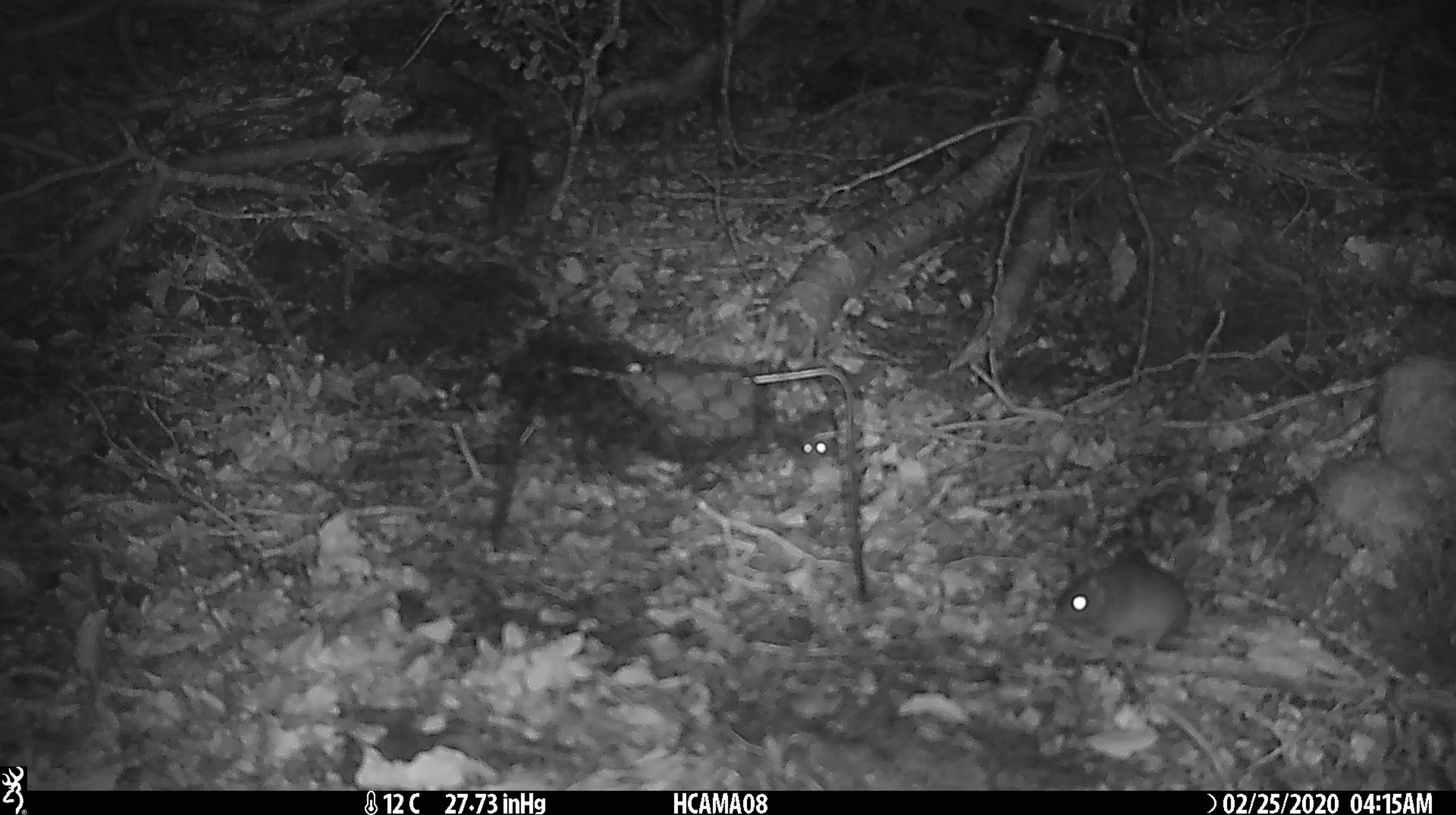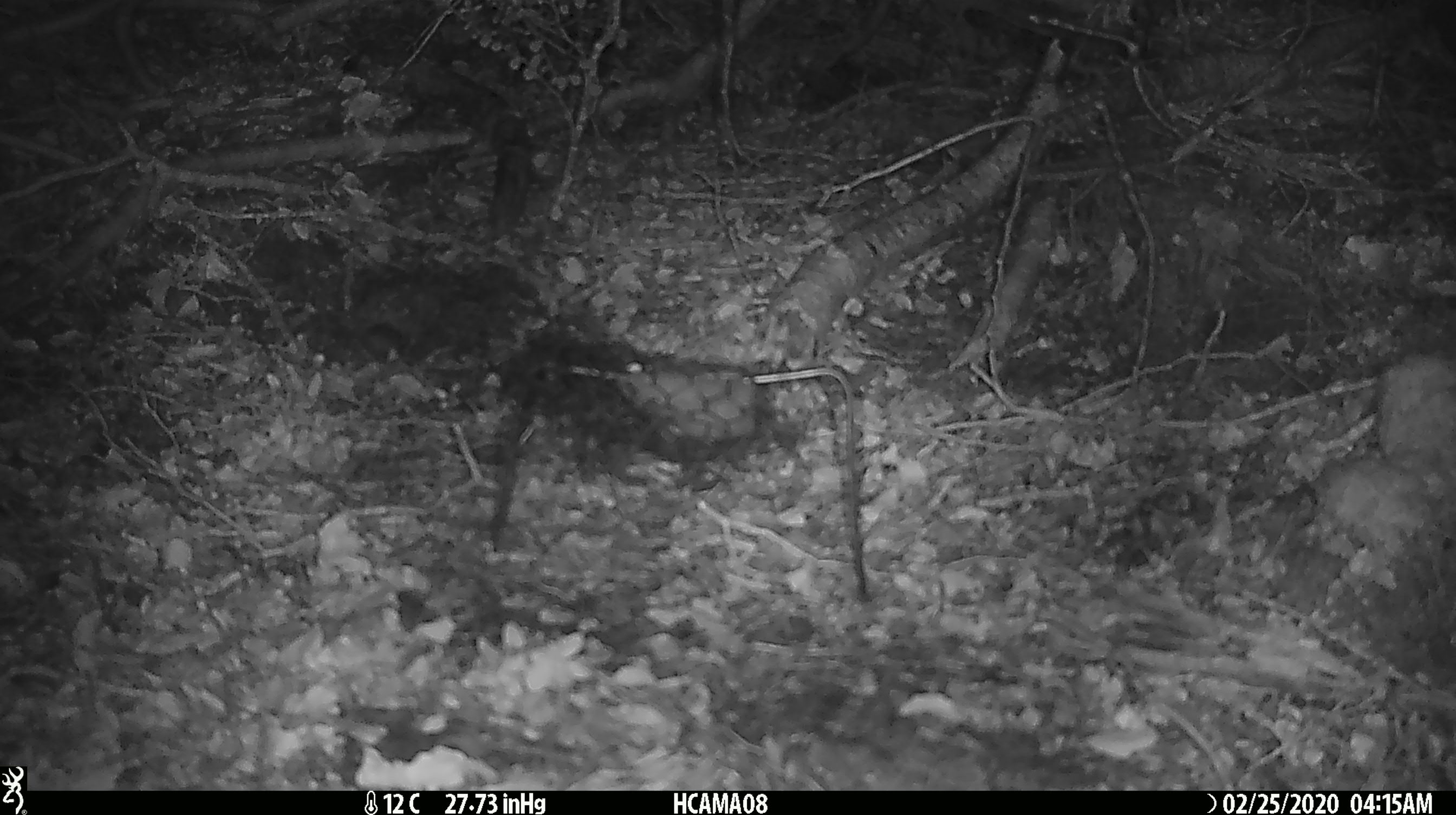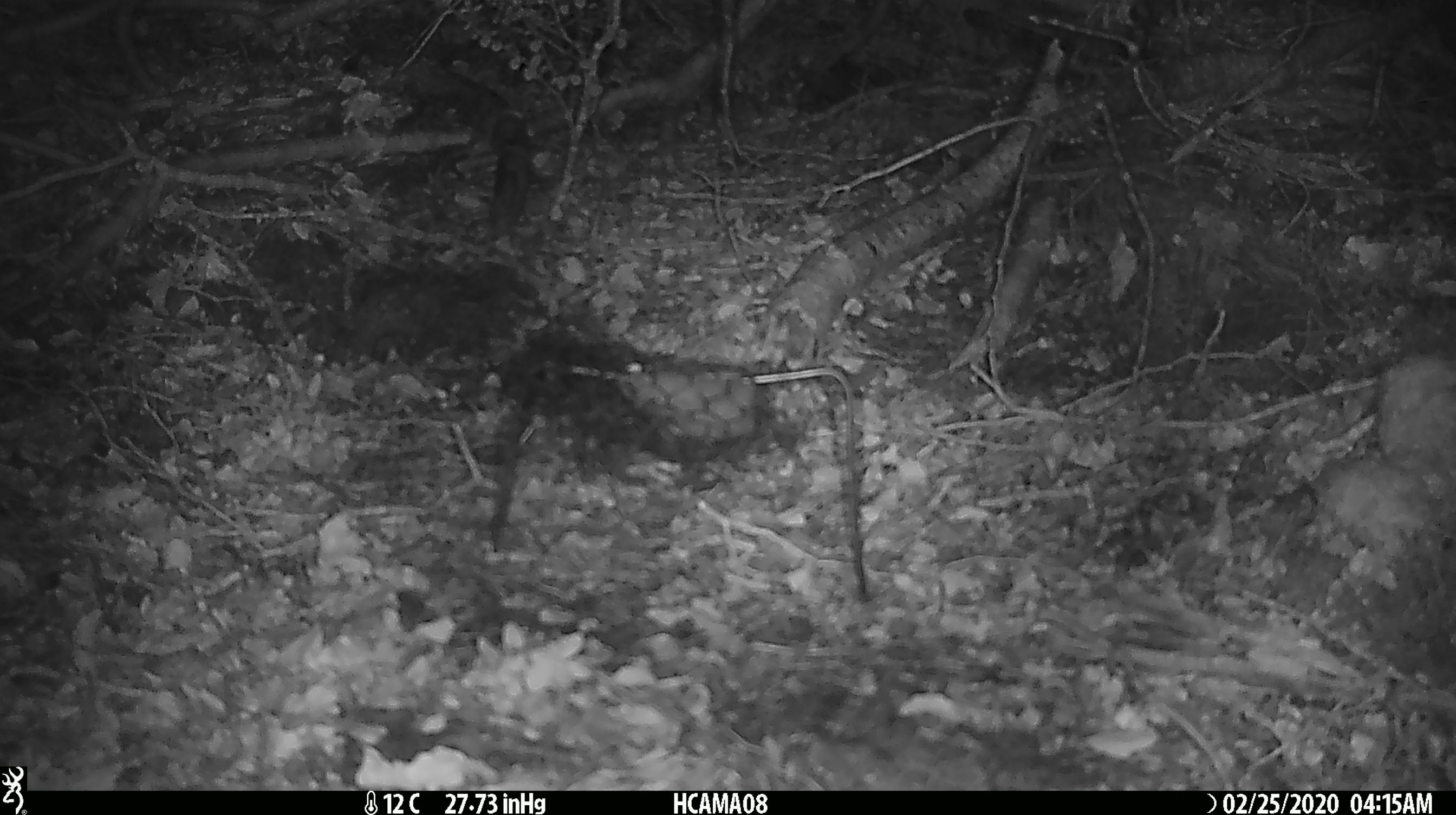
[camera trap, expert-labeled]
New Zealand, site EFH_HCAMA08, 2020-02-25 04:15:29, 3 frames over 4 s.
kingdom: Animalia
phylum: Chordata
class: Mammalia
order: Rodentia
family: Muridae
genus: Mus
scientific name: Mus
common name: mouse